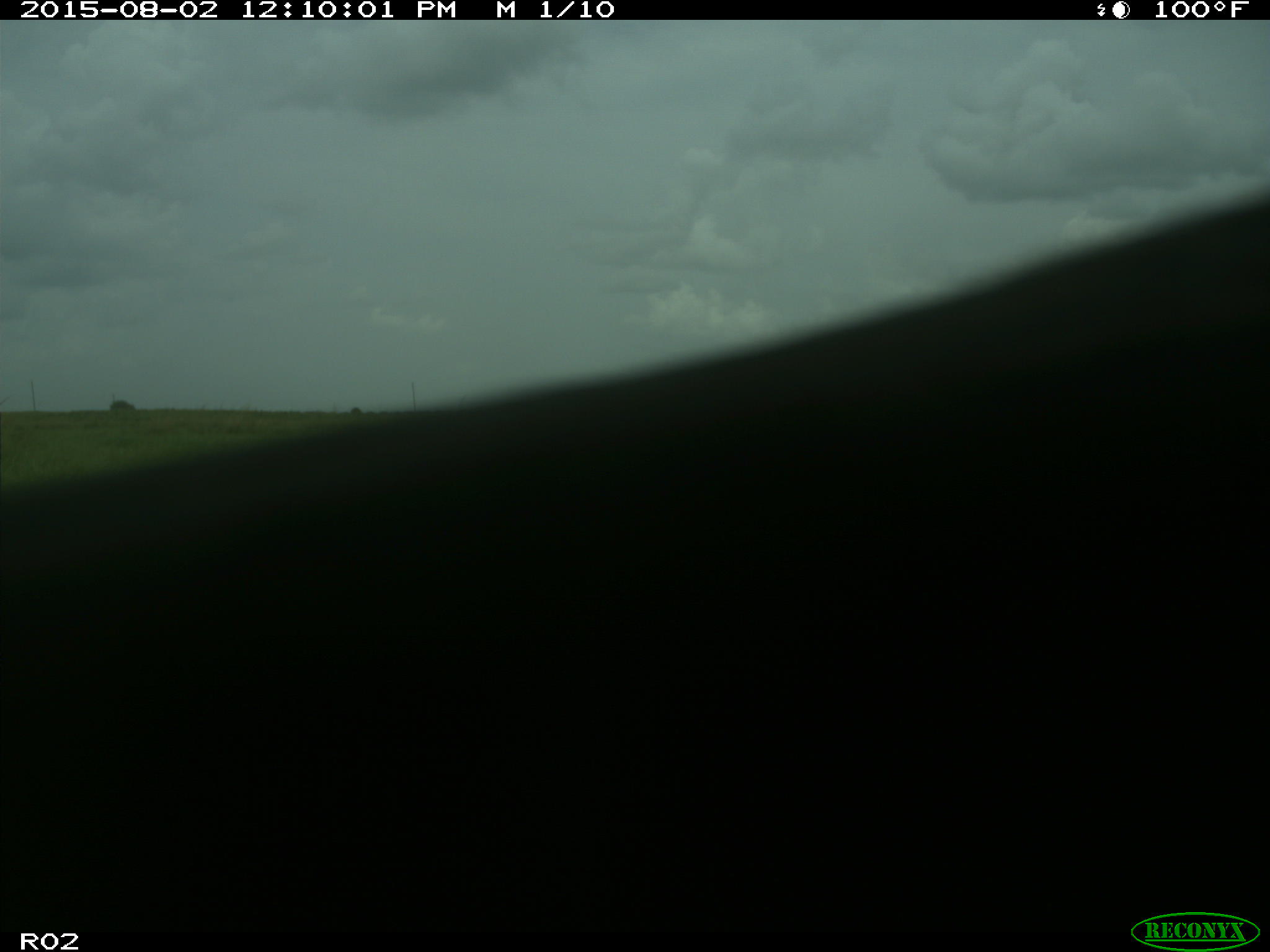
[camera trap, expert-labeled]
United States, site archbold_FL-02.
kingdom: Animalia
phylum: Chordata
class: Mammalia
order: Artiodactyla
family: Bovidae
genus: Bos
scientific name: Bos taurus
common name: domestic cow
Bos taurus (domestic cow).